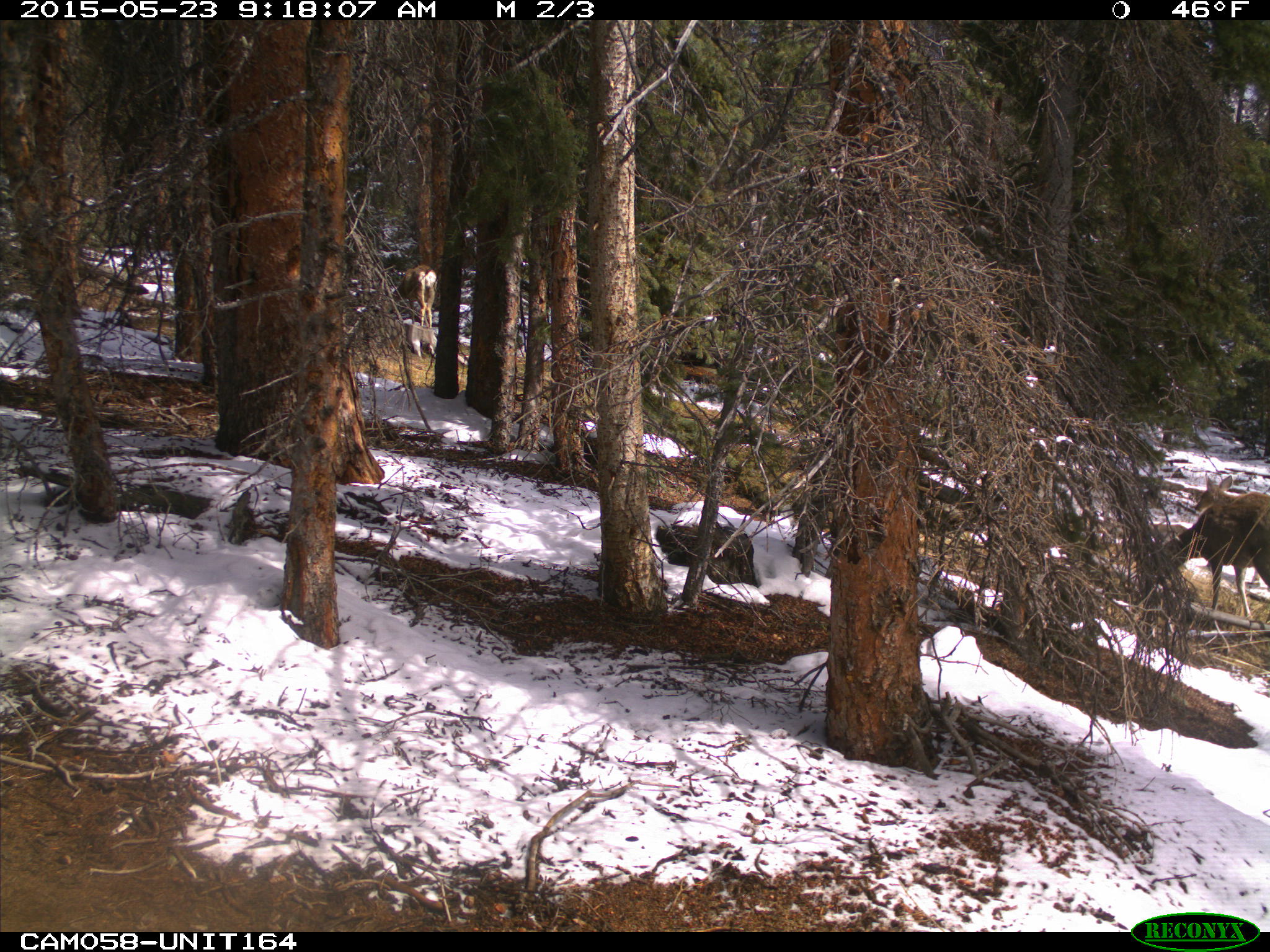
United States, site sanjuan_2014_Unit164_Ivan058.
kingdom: Animalia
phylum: Chordata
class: Mammalia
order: Artiodactyla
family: Cervidae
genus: Odocoileus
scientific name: Odocoileus hemionus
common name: mule deer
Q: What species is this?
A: Odocoileus hemionus (mule deer).